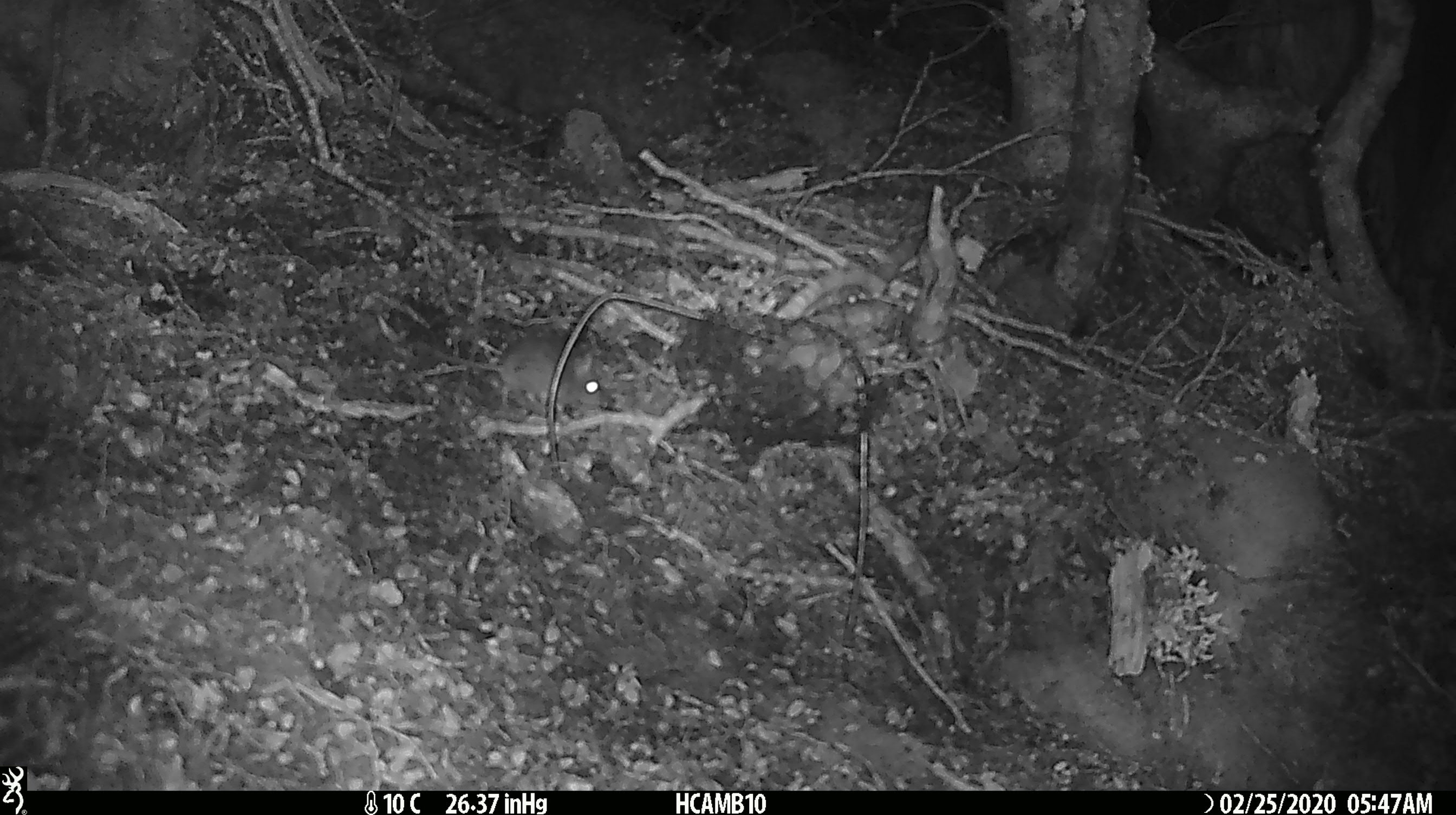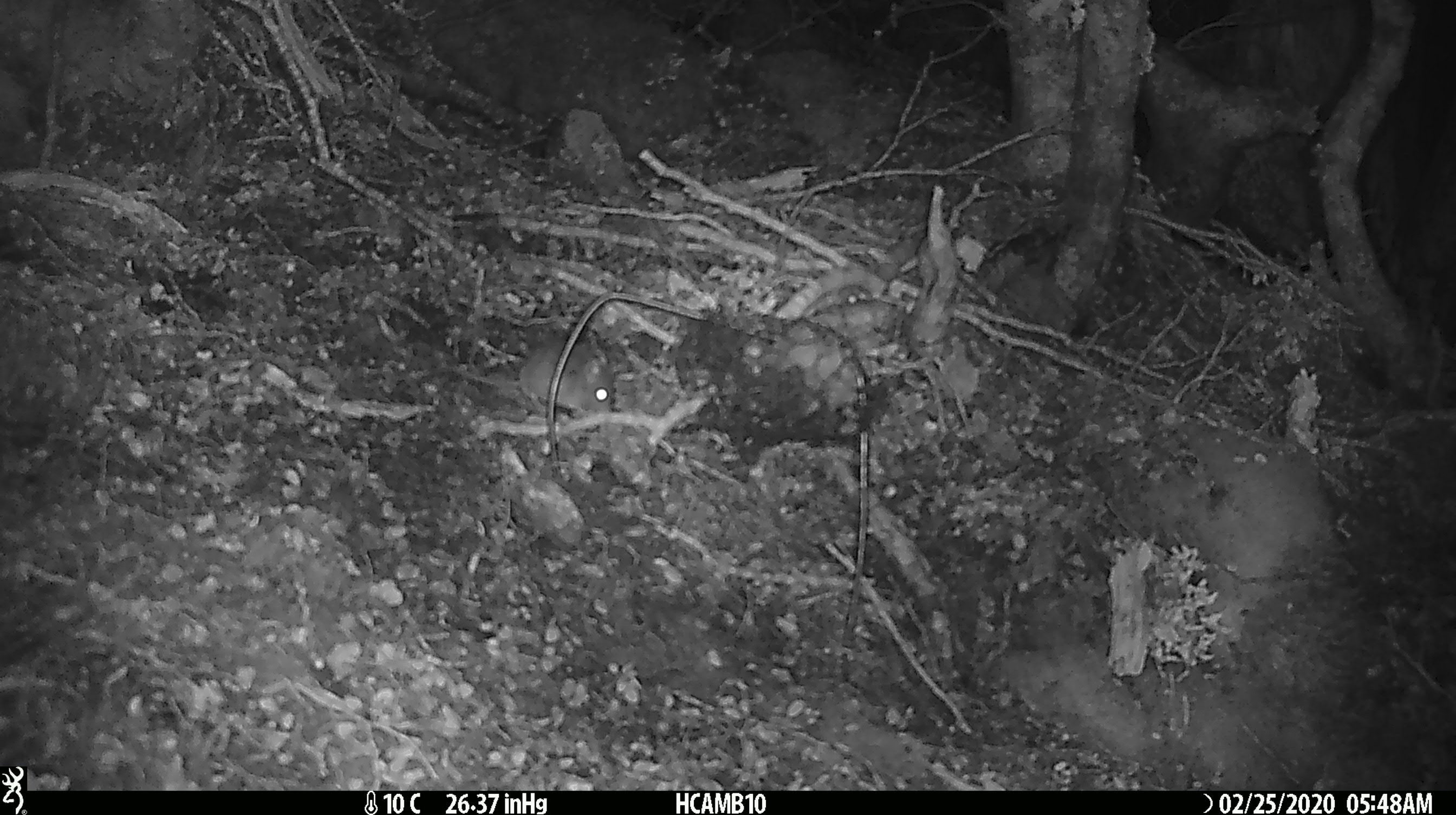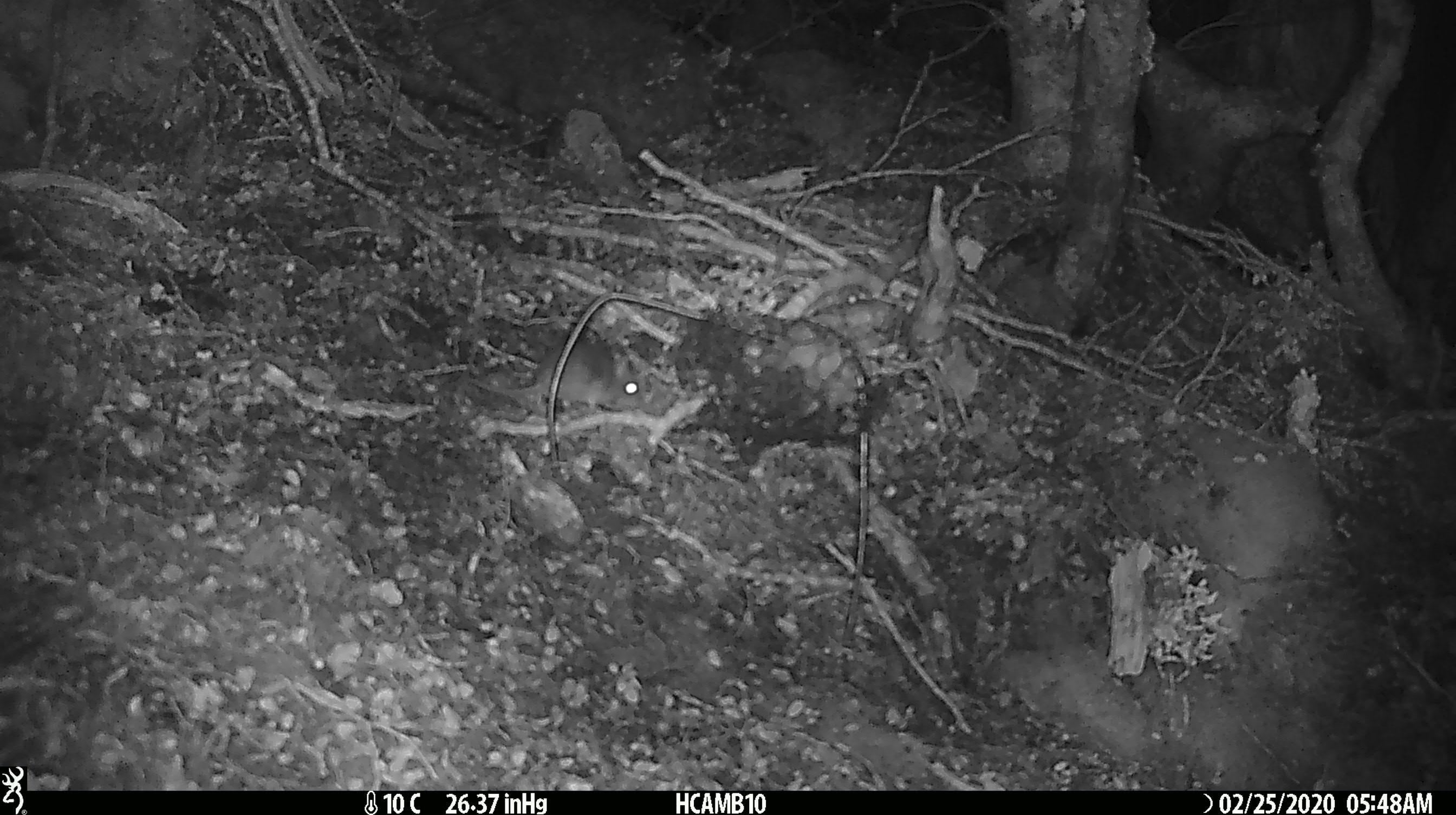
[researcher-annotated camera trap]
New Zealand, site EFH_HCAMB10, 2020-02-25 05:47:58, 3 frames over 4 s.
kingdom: Animalia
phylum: Chordata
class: Mammalia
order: Rodentia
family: Muridae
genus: Mus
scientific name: Mus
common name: mouse